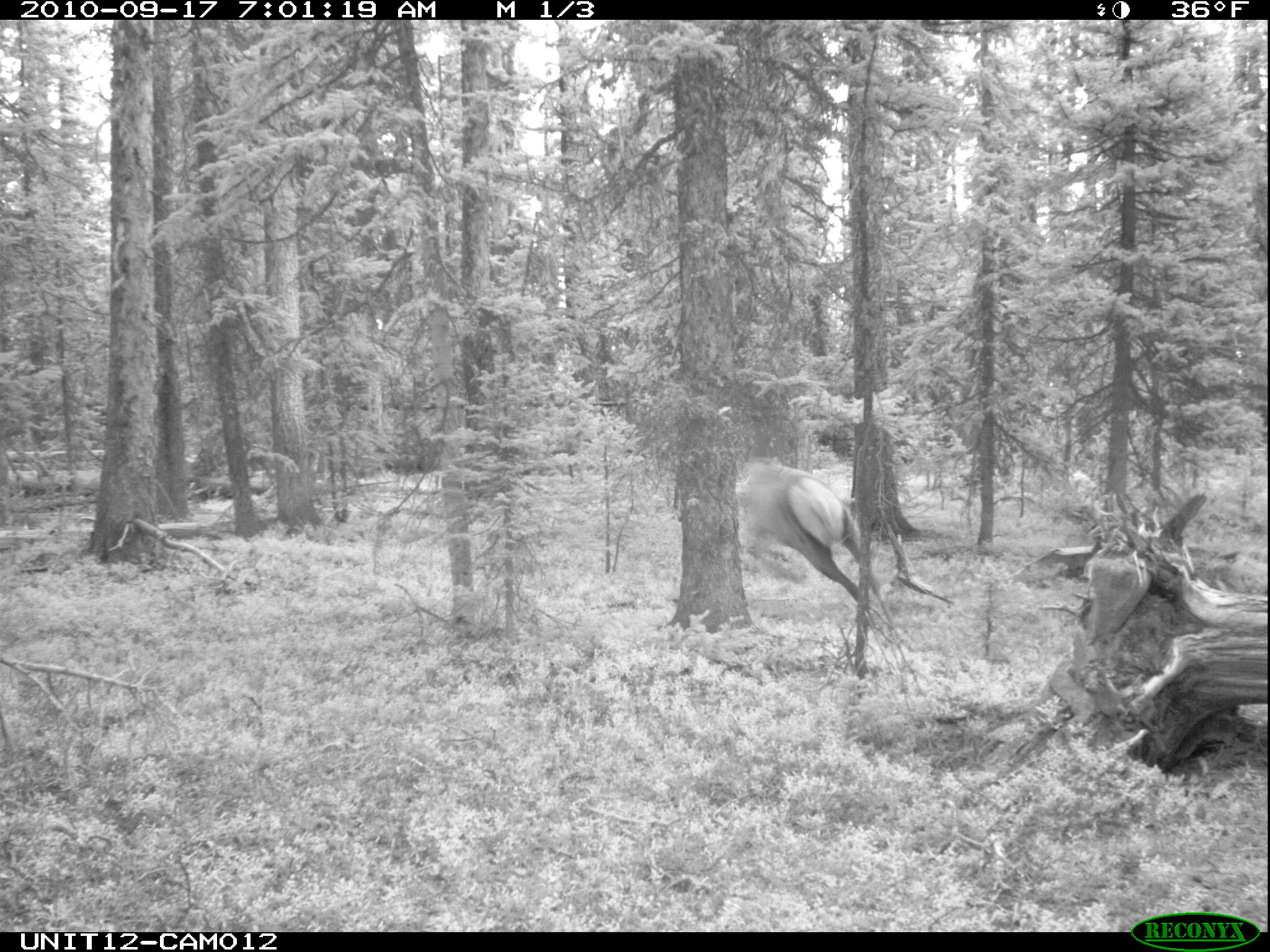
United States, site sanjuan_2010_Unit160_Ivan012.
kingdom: Animalia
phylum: Chordata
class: Mammalia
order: Artiodactyla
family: Cervidae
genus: Cervus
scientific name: Cervus elaphus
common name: red deer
Cervus elaphus (red deer).